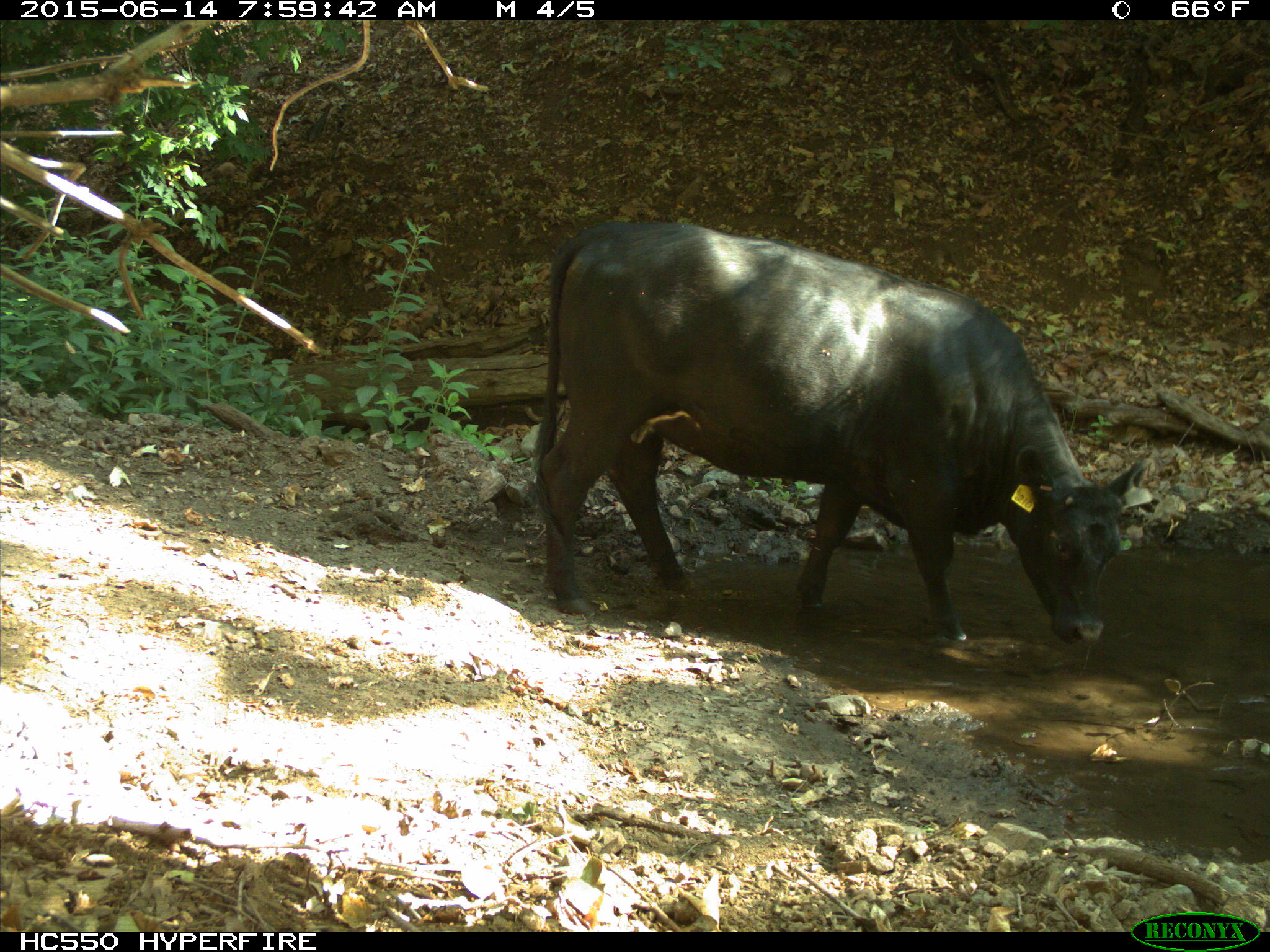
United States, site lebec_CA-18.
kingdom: Animalia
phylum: Chordata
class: Mammalia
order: Artiodactyla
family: Bovidae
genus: Bos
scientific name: Bos taurus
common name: domestic cow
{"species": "Bos taurus (domestic cow)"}